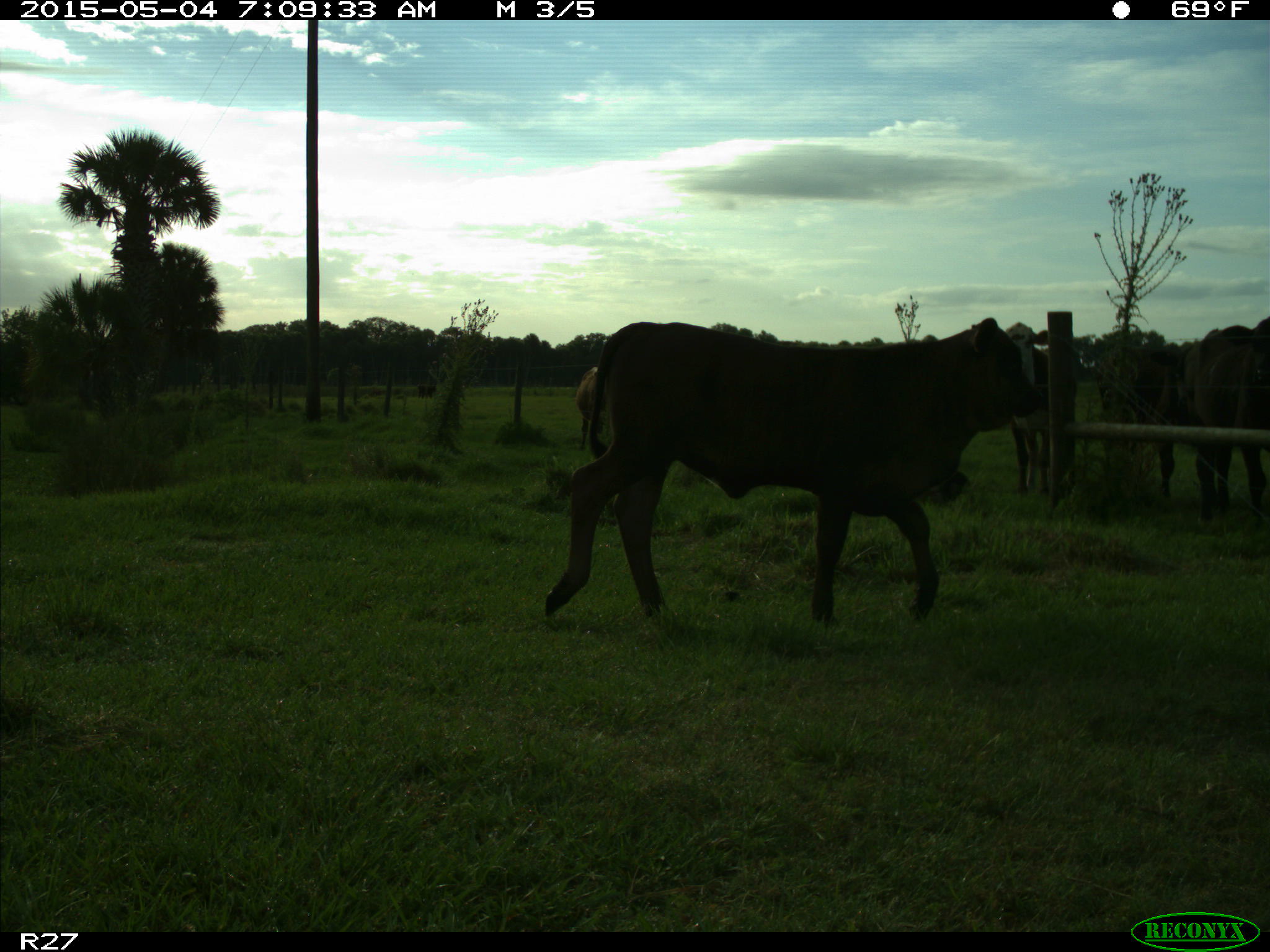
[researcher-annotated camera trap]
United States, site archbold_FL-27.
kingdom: Animalia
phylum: Chordata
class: Mammalia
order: Artiodactyla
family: Bovidae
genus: Bos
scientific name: Bos taurus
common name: domestic cow